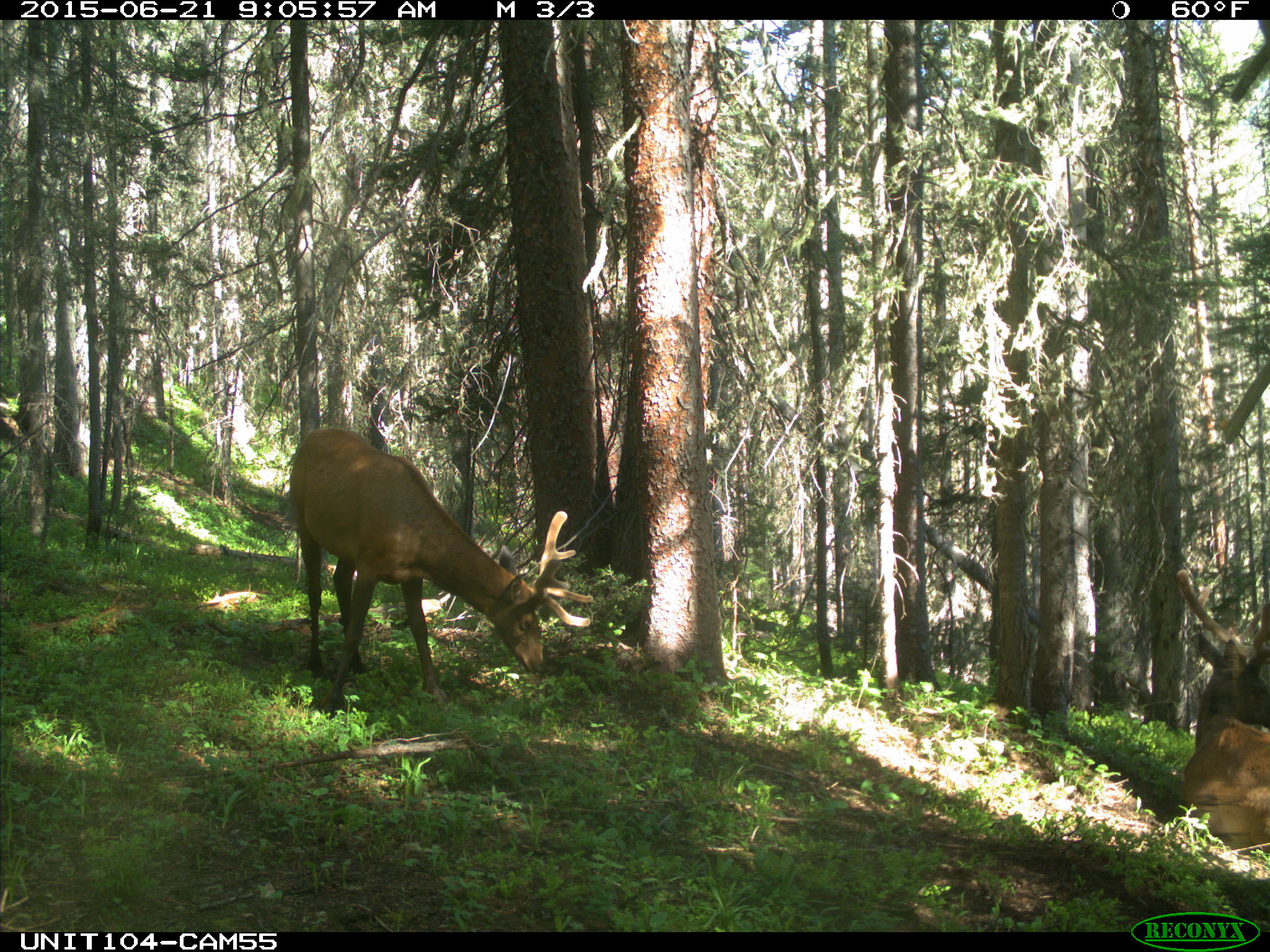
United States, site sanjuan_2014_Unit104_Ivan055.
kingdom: Animalia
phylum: Chordata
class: Mammalia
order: Artiodactyla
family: Cervidae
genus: Cervus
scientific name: Cervus elaphus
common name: red deer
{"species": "Cervus elaphus (red deer)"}